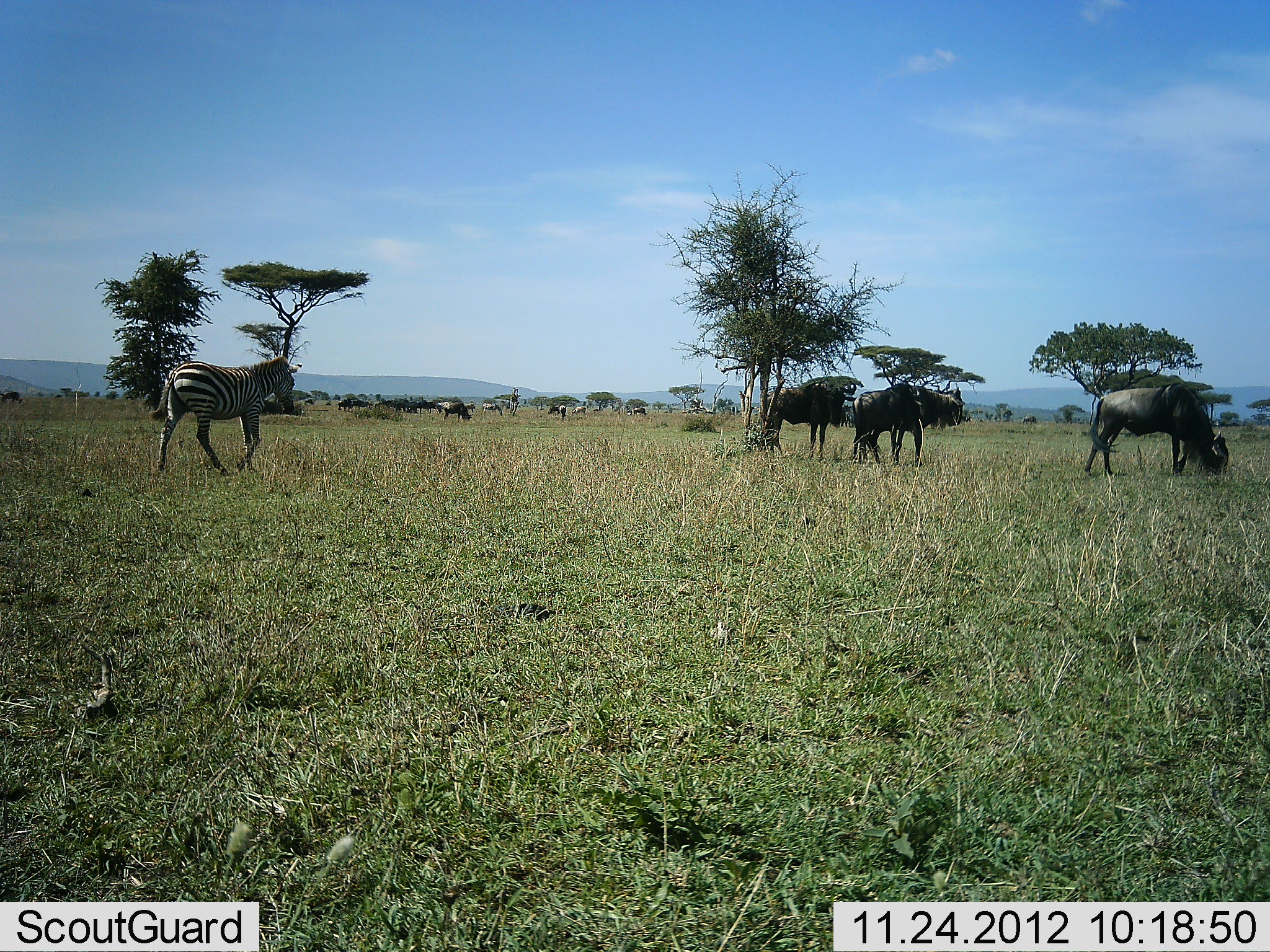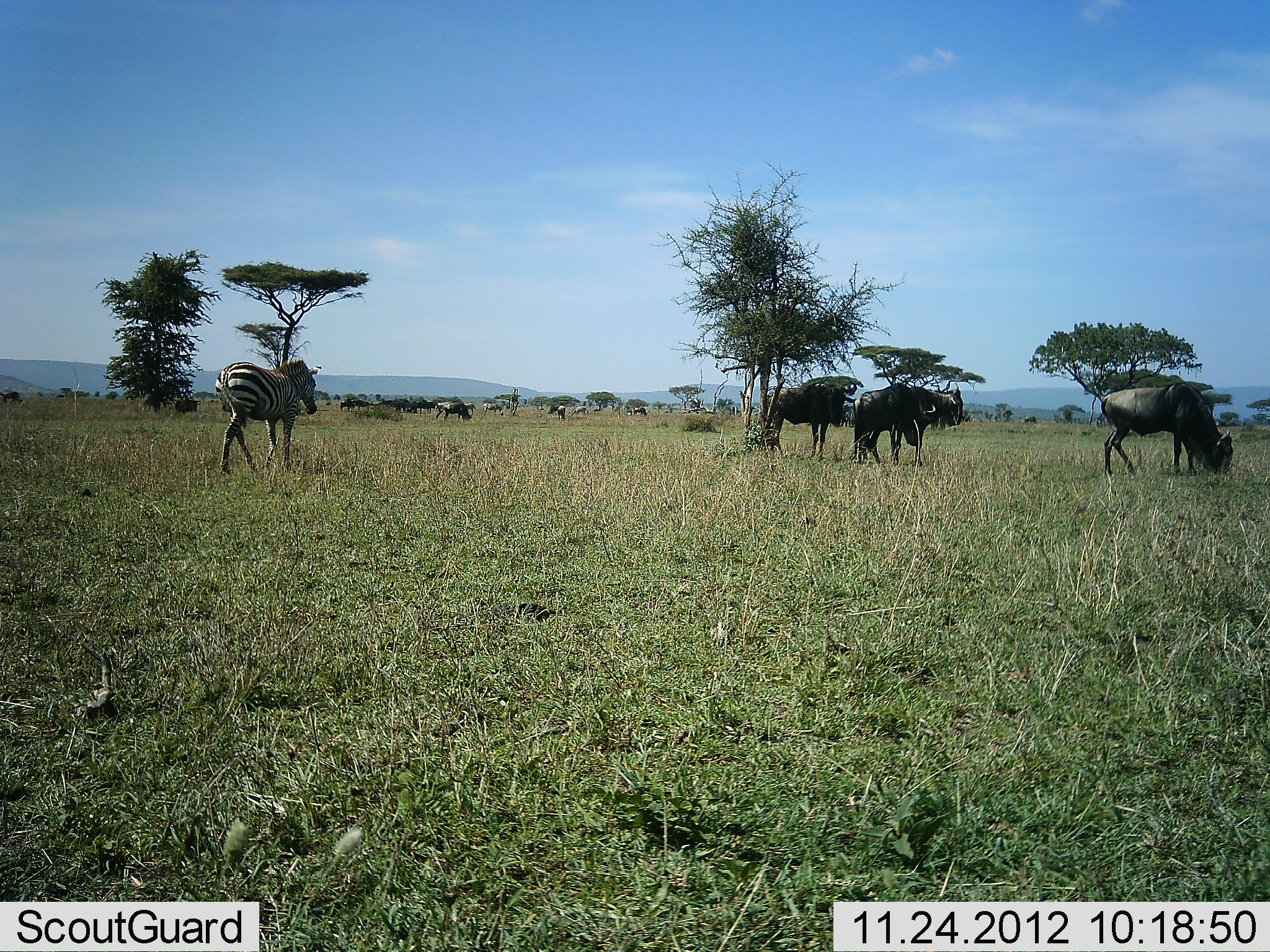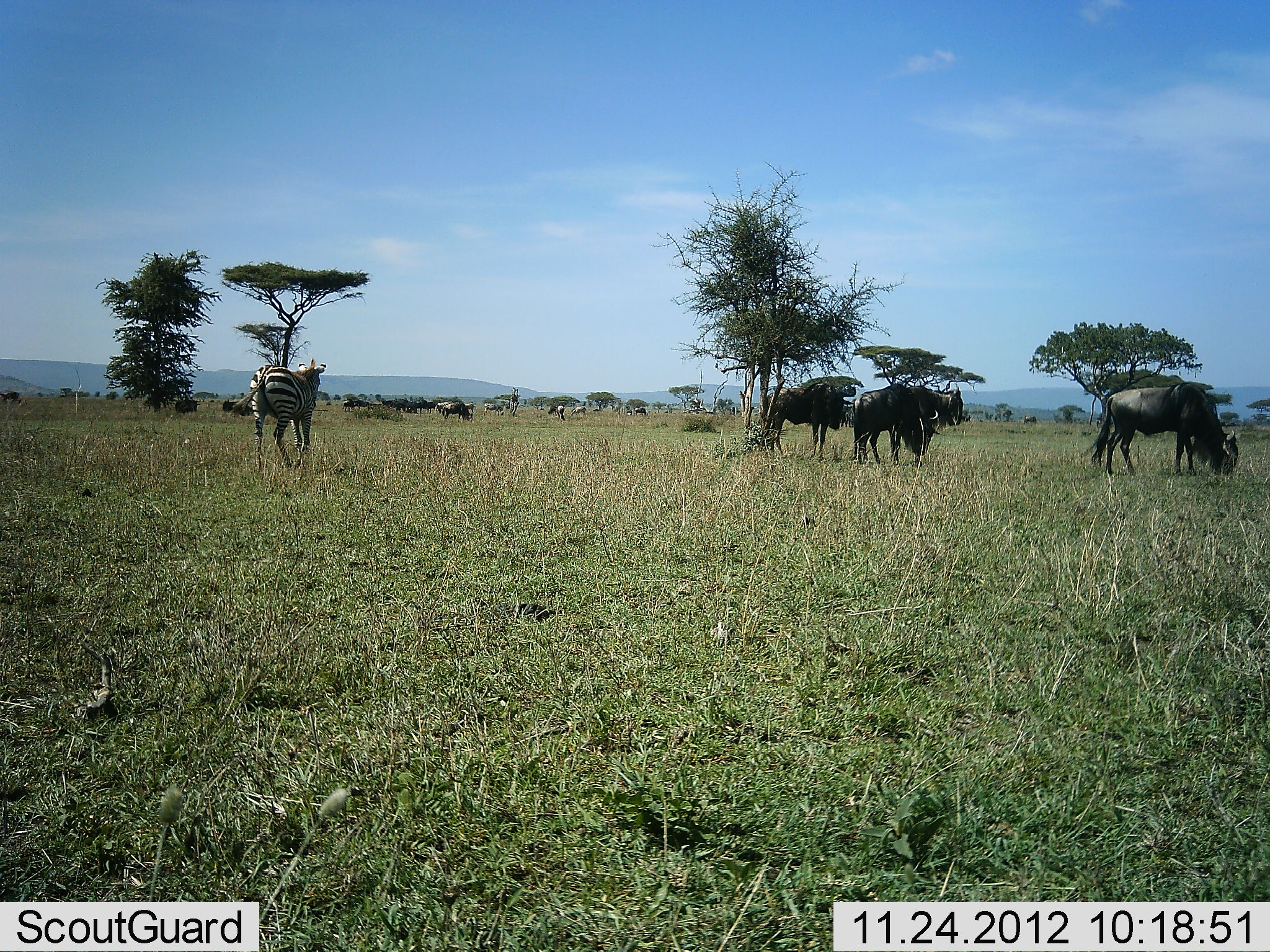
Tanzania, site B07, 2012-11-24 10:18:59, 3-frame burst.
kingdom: Animalia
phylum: Chordata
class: Mammalia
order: Artiodactyla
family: Bovidae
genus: Connochaetes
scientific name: Connochaetes taurinus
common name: blue wildebeest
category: wildebeest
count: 8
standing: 70%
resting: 0%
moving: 20%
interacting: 0%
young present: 0%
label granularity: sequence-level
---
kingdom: Animalia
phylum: Chordata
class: Mammalia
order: Perissodactyla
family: Equidae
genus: Equus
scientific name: Equus quagga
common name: plains zebra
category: zebra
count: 1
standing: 18%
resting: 0%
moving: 91%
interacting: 0%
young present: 0%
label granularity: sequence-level